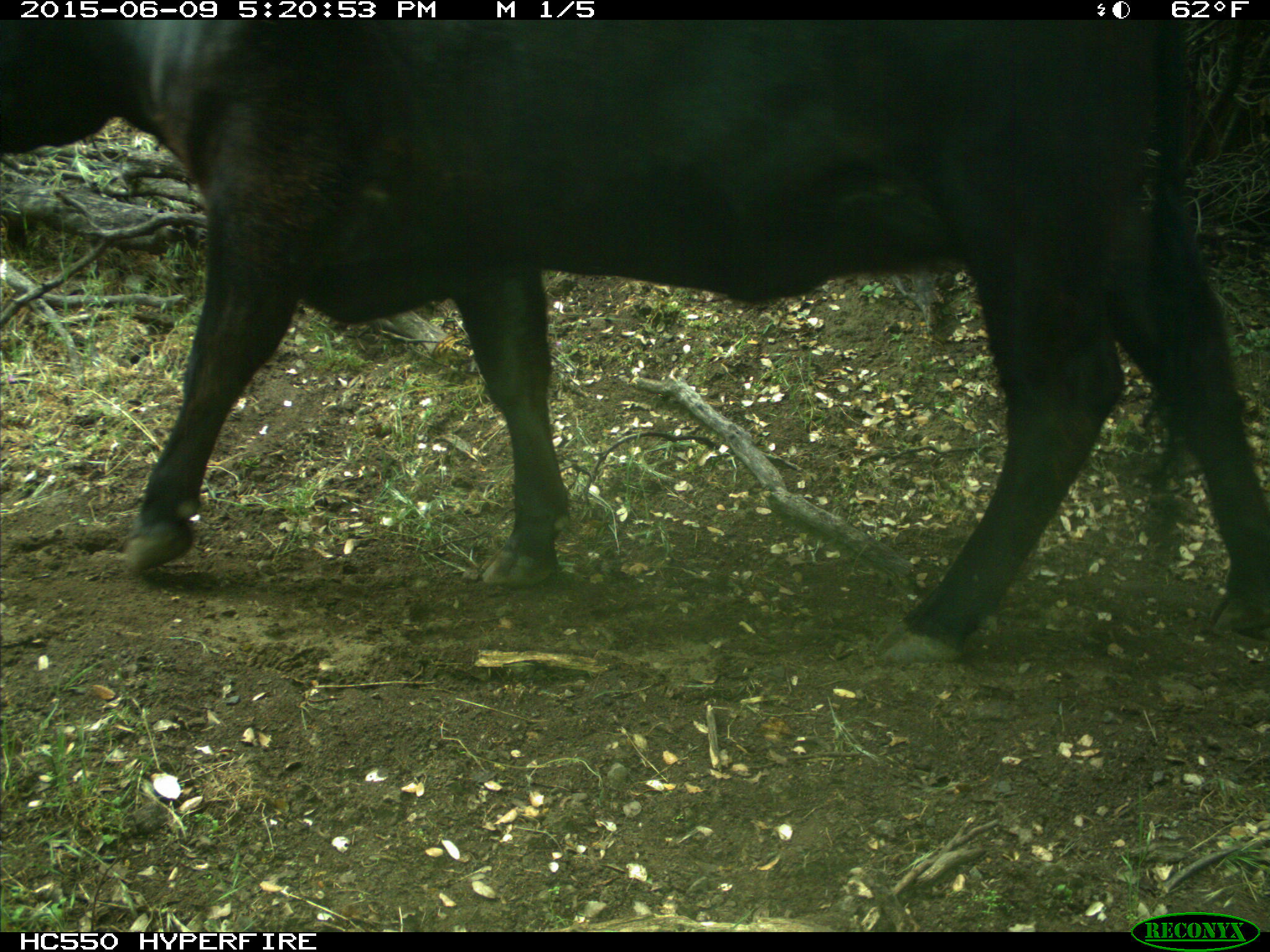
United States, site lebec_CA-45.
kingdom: Animalia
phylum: Chordata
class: Mammalia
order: Artiodactyla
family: Bovidae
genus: Bos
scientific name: Bos taurus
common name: domestic cow